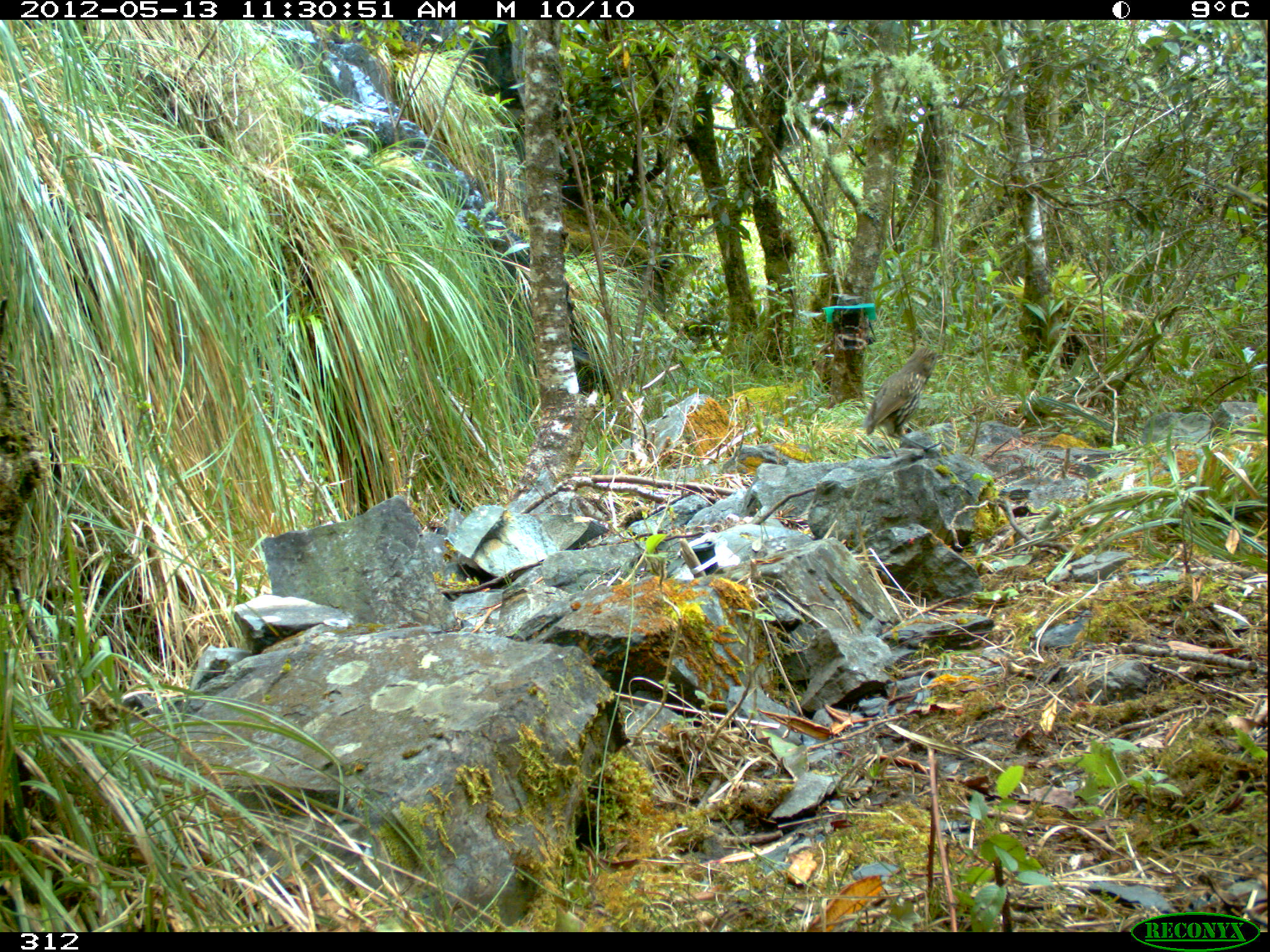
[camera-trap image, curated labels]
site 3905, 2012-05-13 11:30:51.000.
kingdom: Animalia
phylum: Chordata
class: Aves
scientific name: Aves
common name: bird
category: unknown bird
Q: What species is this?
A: Unknown bird (bird) (Aves).